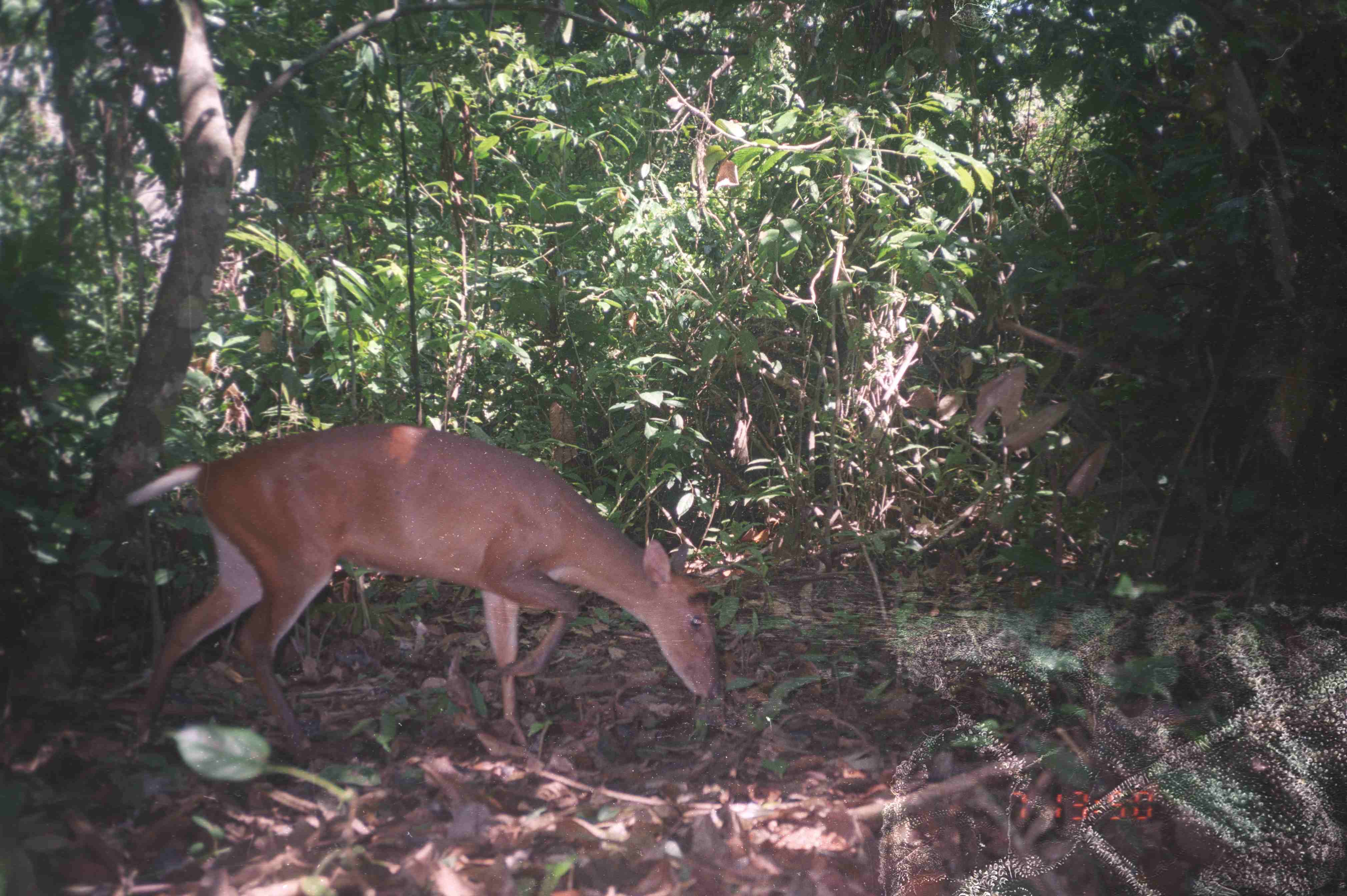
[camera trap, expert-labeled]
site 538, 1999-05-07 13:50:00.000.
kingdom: Animalia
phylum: Chordata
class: Mammalia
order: Artiodactyla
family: Cervidae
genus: Muntiacus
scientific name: Muntiacus muntjak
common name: southern red muntjac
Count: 1.